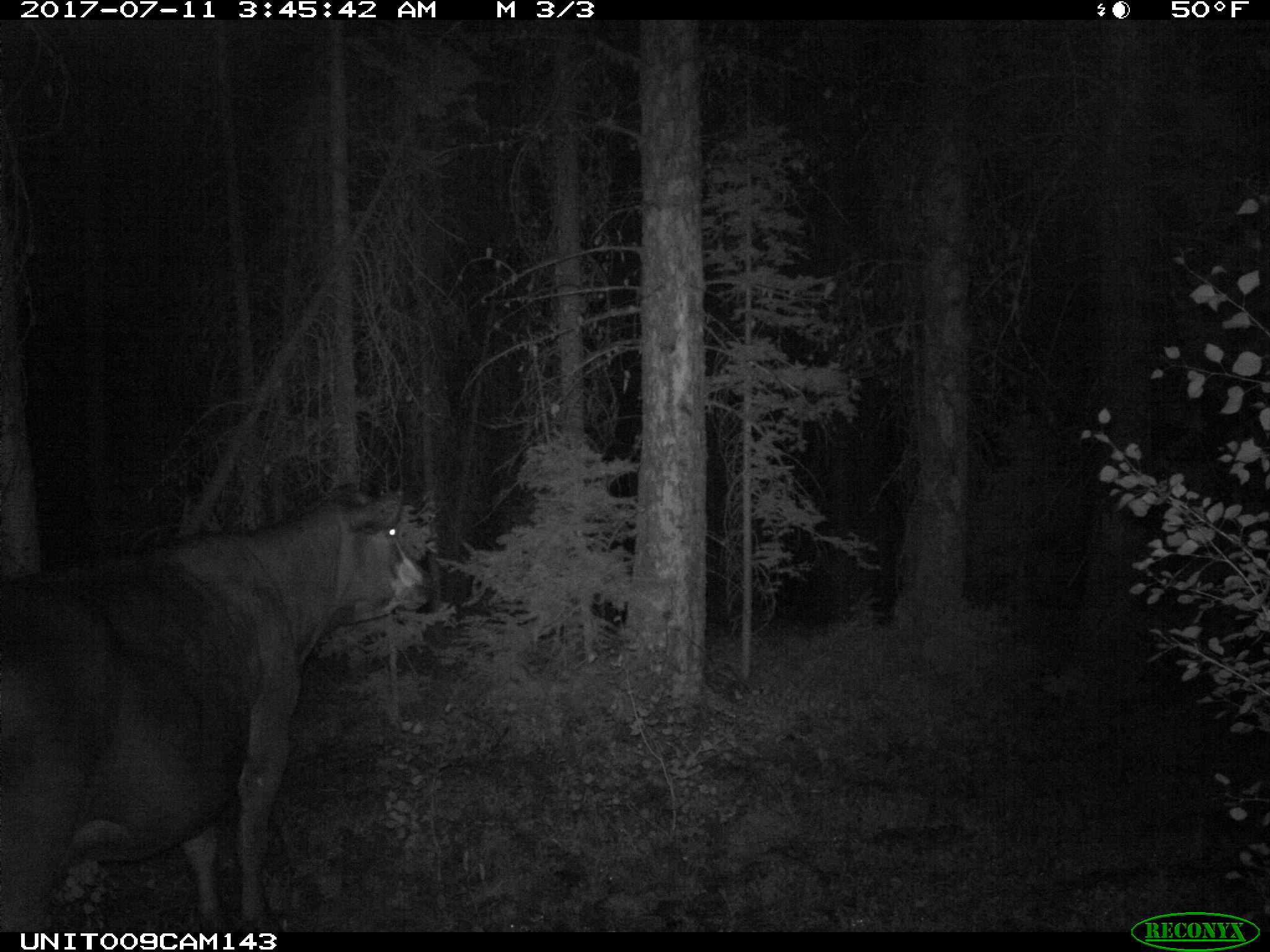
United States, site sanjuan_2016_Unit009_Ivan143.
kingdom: Animalia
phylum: Chordata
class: Mammalia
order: Artiodactyla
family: Bovidae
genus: Bos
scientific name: Bos taurus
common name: domestic cow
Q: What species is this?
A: Bos taurus (domestic cow).